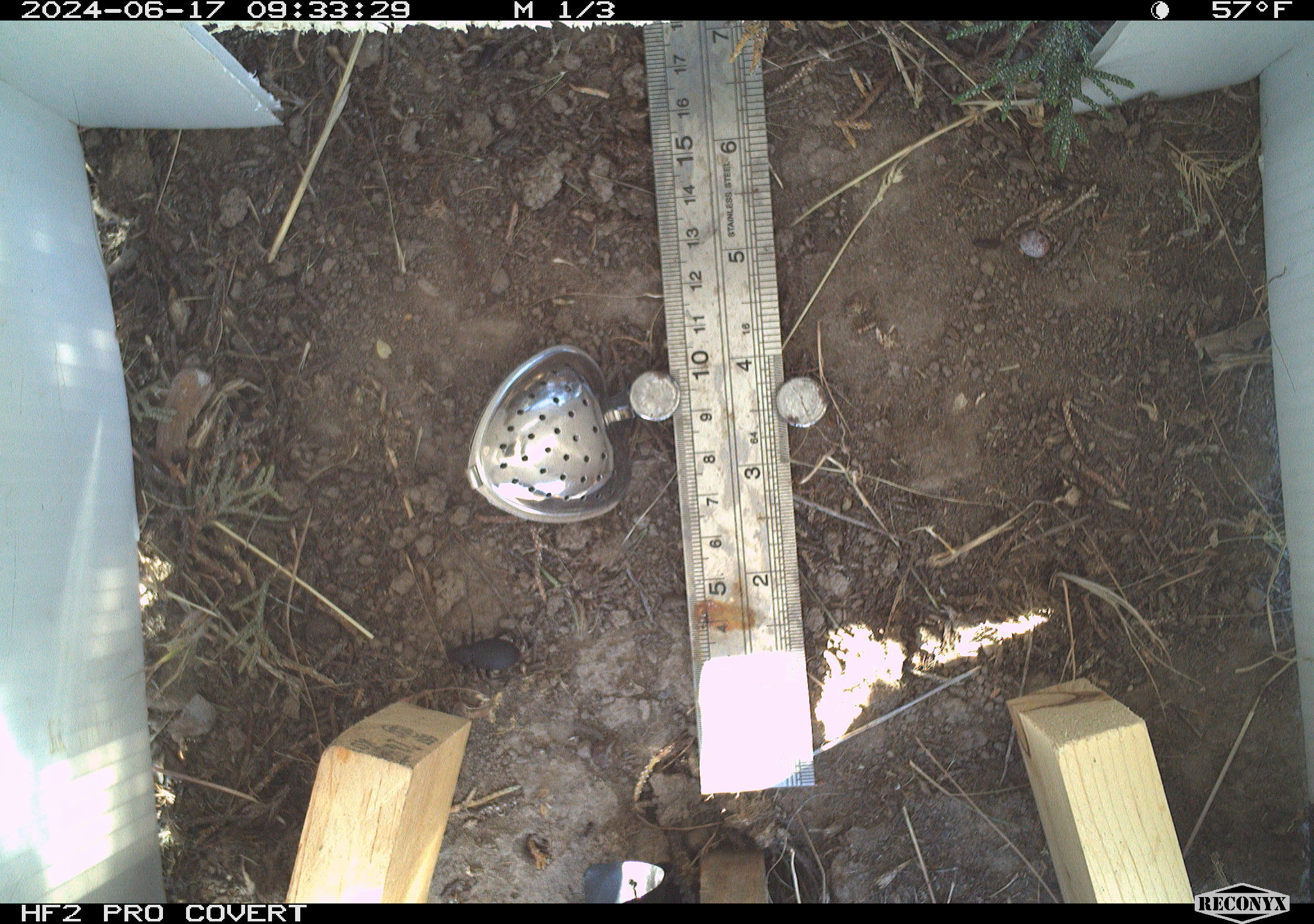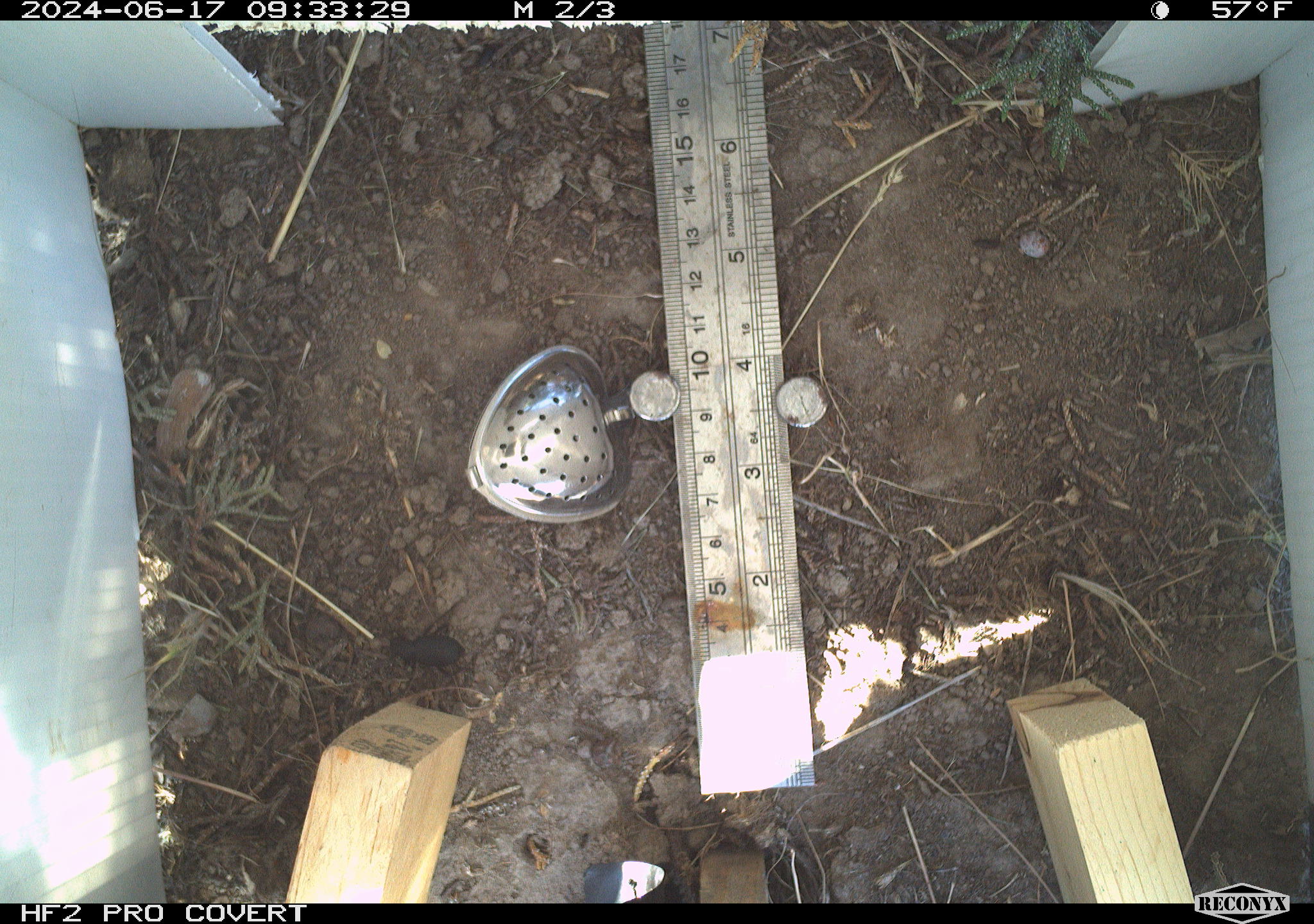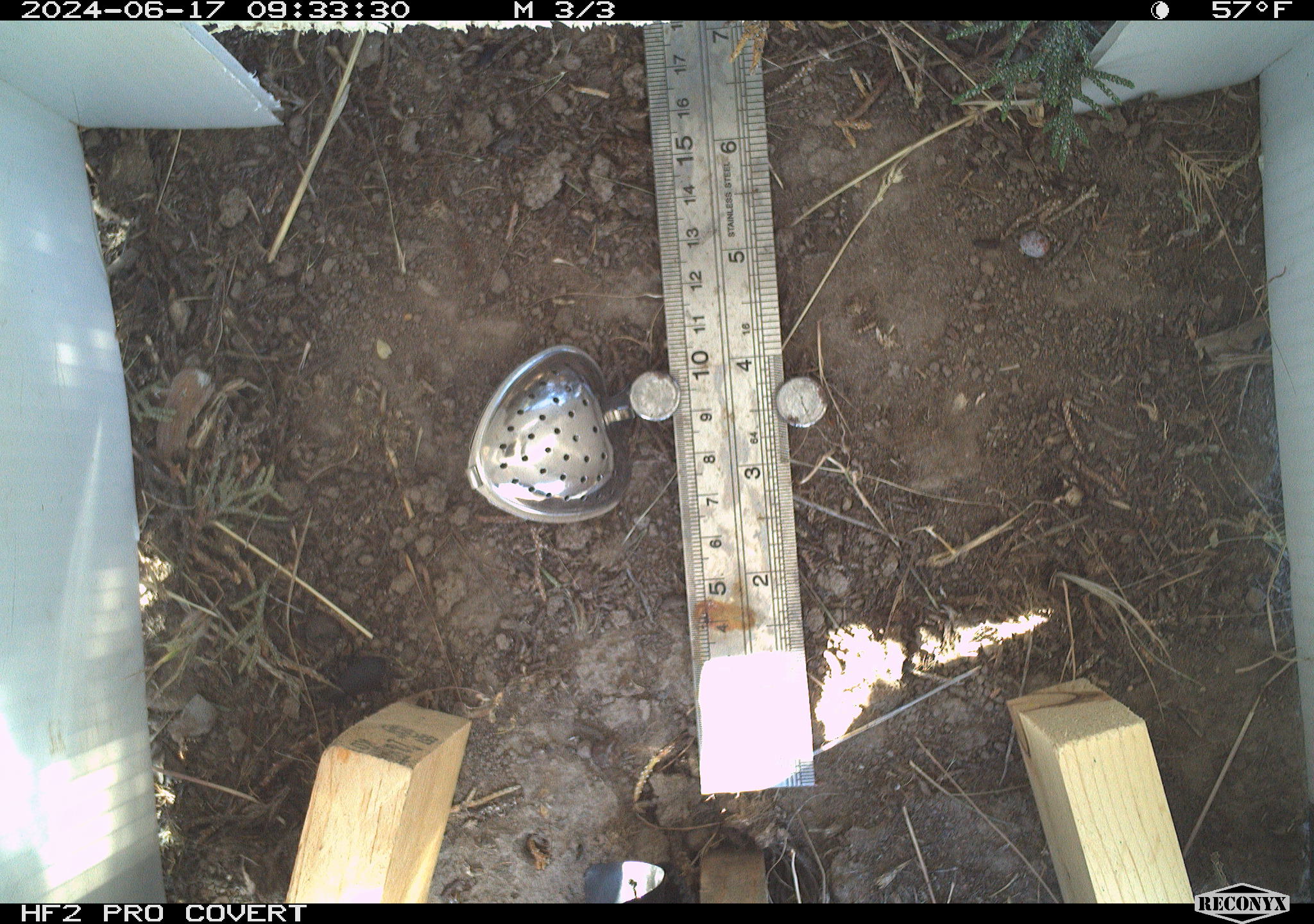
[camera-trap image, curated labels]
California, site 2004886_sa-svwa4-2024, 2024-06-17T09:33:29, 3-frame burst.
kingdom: Animalia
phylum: Arthropoda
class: Insecta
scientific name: Insecta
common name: insect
Insect (Insecta).